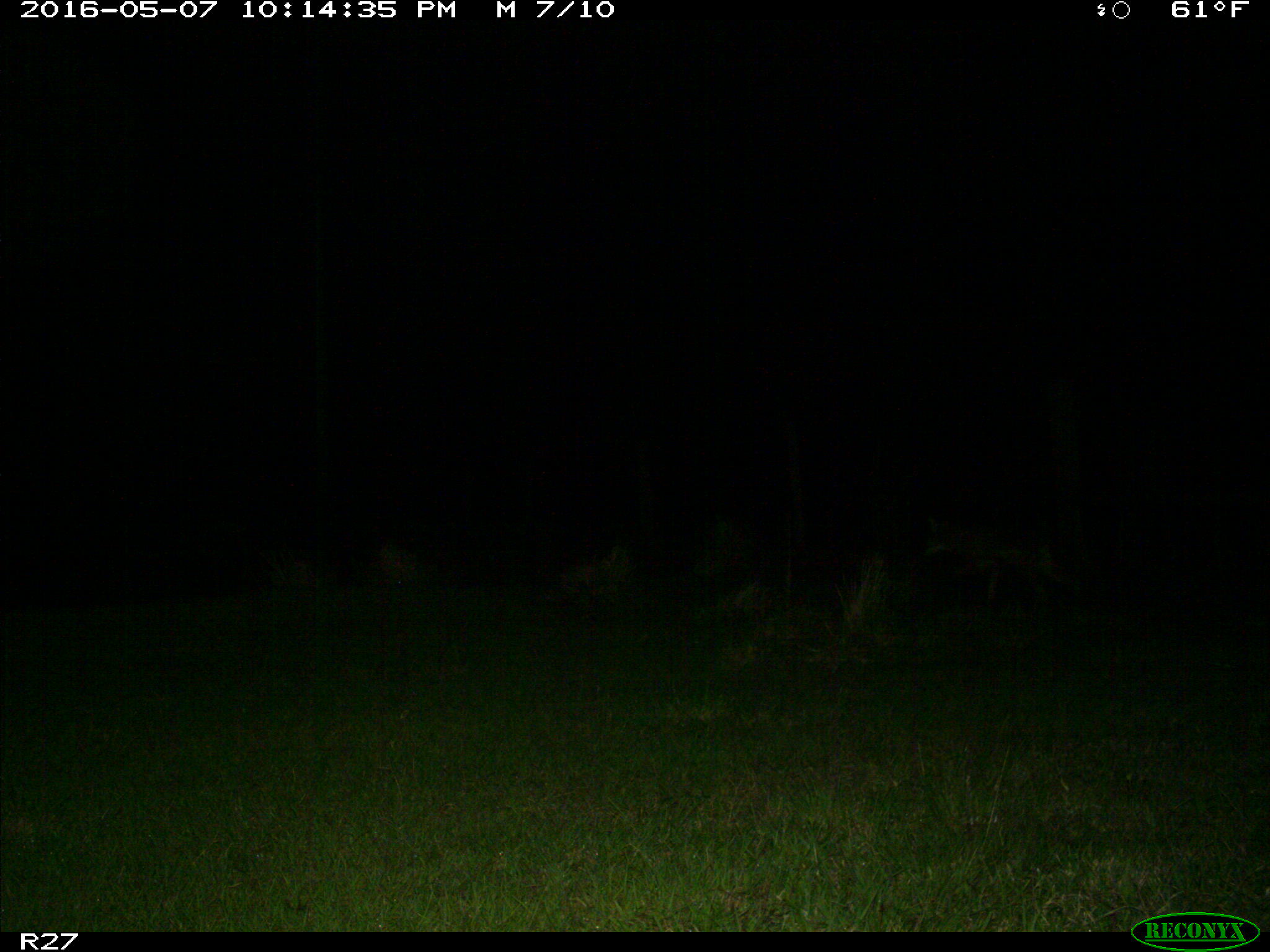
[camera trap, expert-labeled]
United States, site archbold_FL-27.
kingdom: Animalia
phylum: Chordata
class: Mammalia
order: Carnivora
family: Canidae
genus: Canis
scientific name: Canis latrans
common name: coyote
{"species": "Canis latrans (coyote)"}